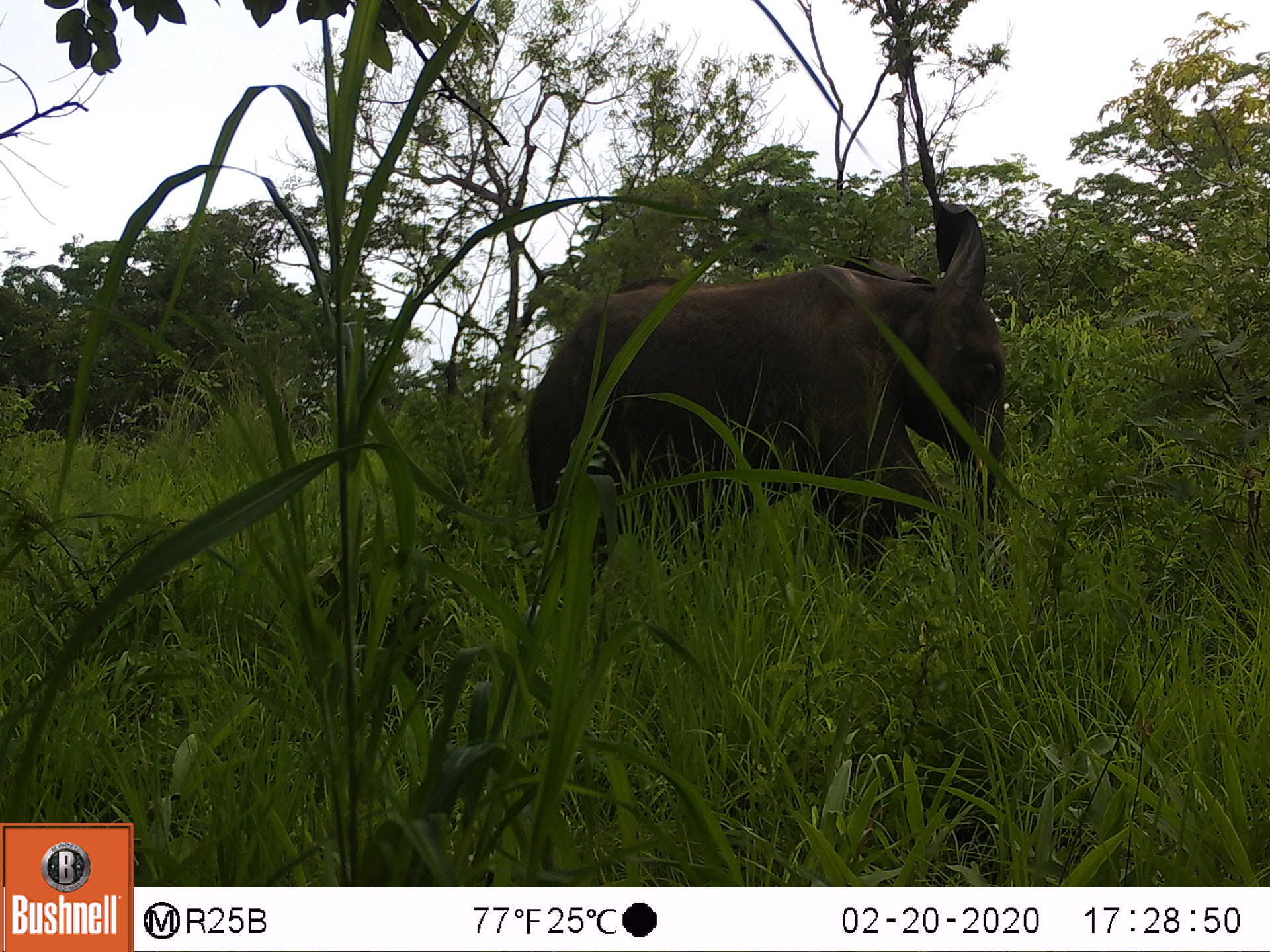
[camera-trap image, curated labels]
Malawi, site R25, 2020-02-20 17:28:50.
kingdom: Animalia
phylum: Chordata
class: Mammalia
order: Proboscidea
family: Elephantidae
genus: Loxodonta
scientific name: Loxodonta africana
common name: african savanna elephant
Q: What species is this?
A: African savanna elephant (Loxodonta africana).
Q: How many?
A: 1.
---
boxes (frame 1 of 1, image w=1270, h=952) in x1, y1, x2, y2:
african savanna elephant: 517, 188, 1039, 626